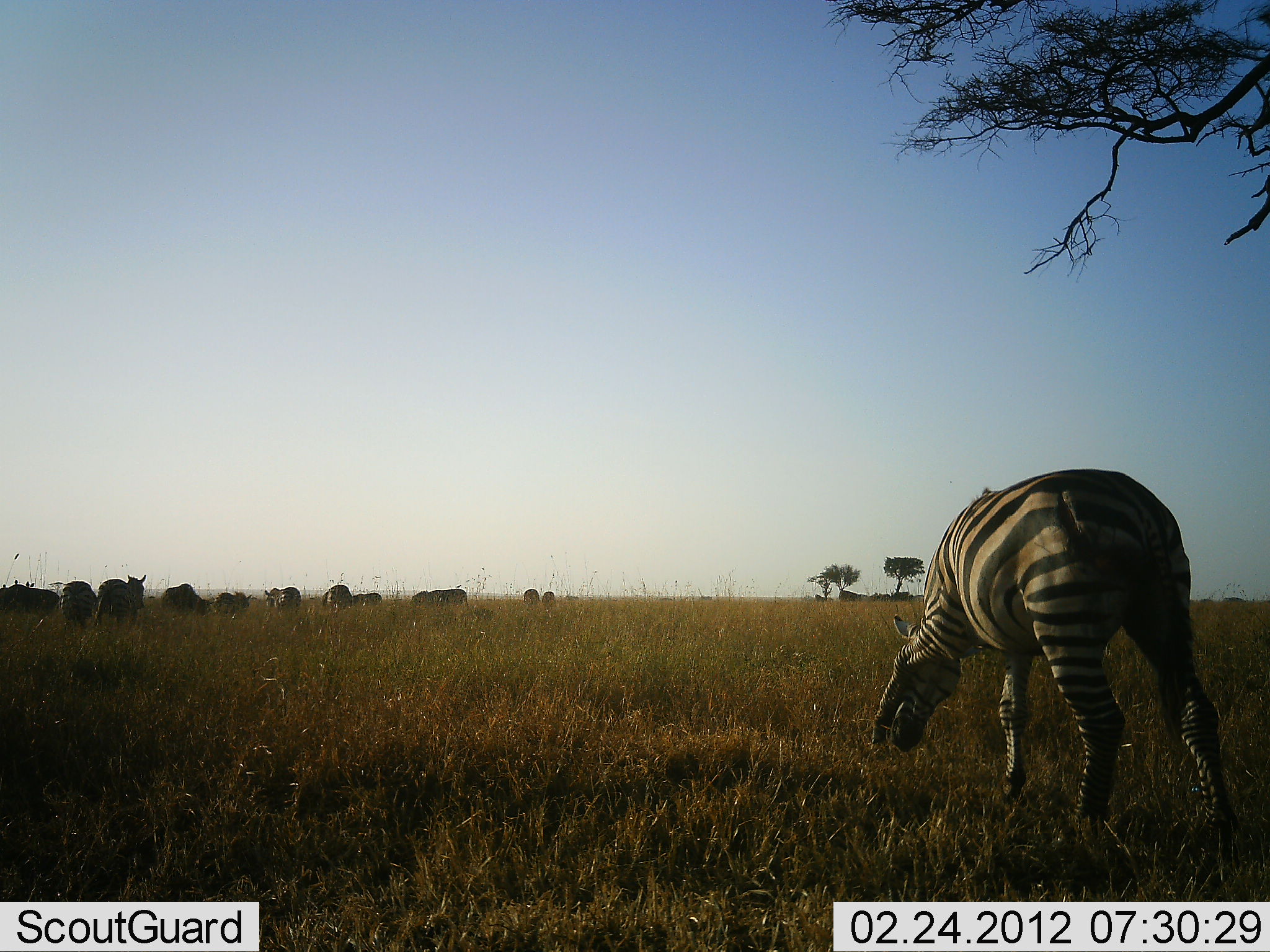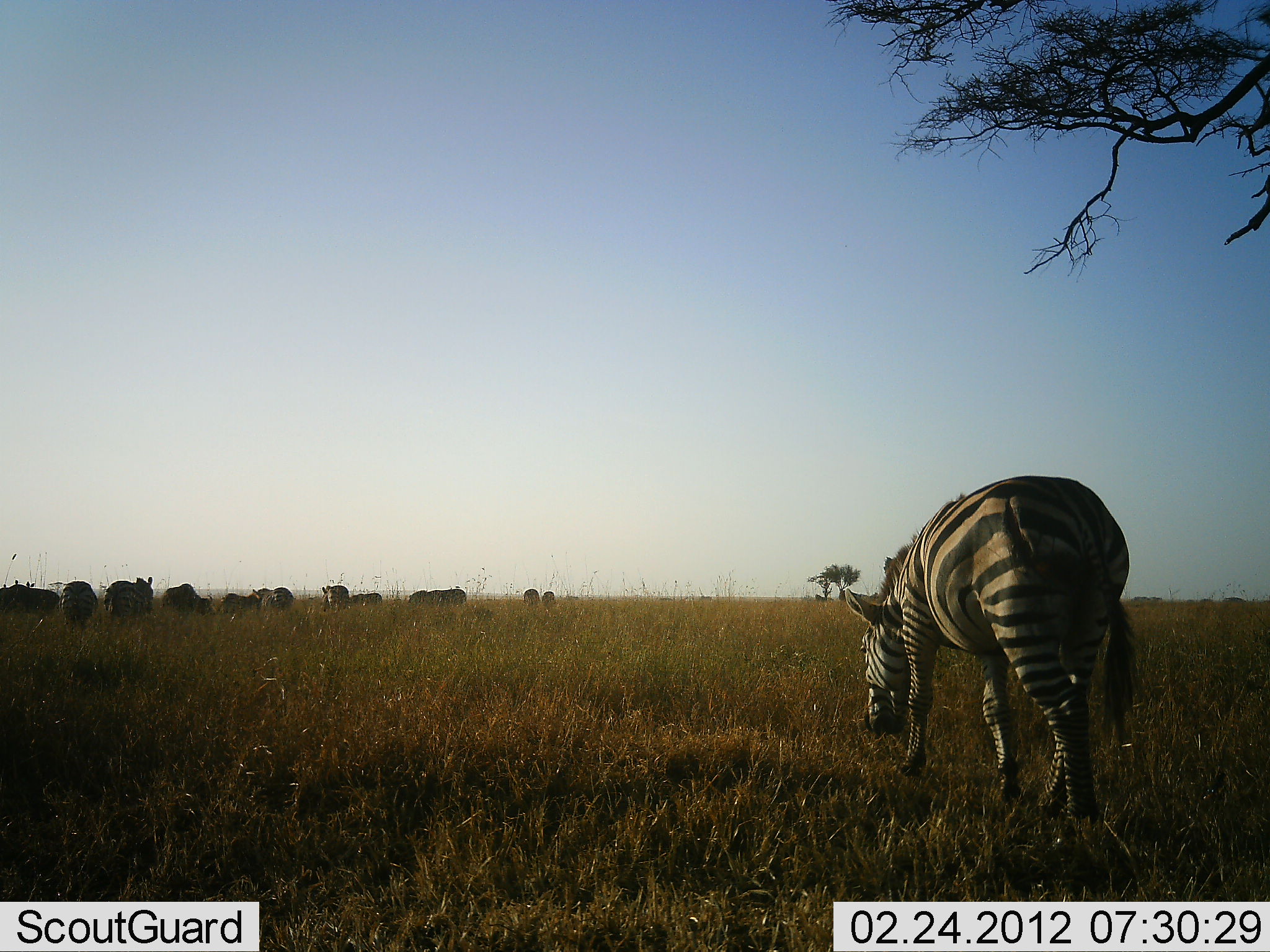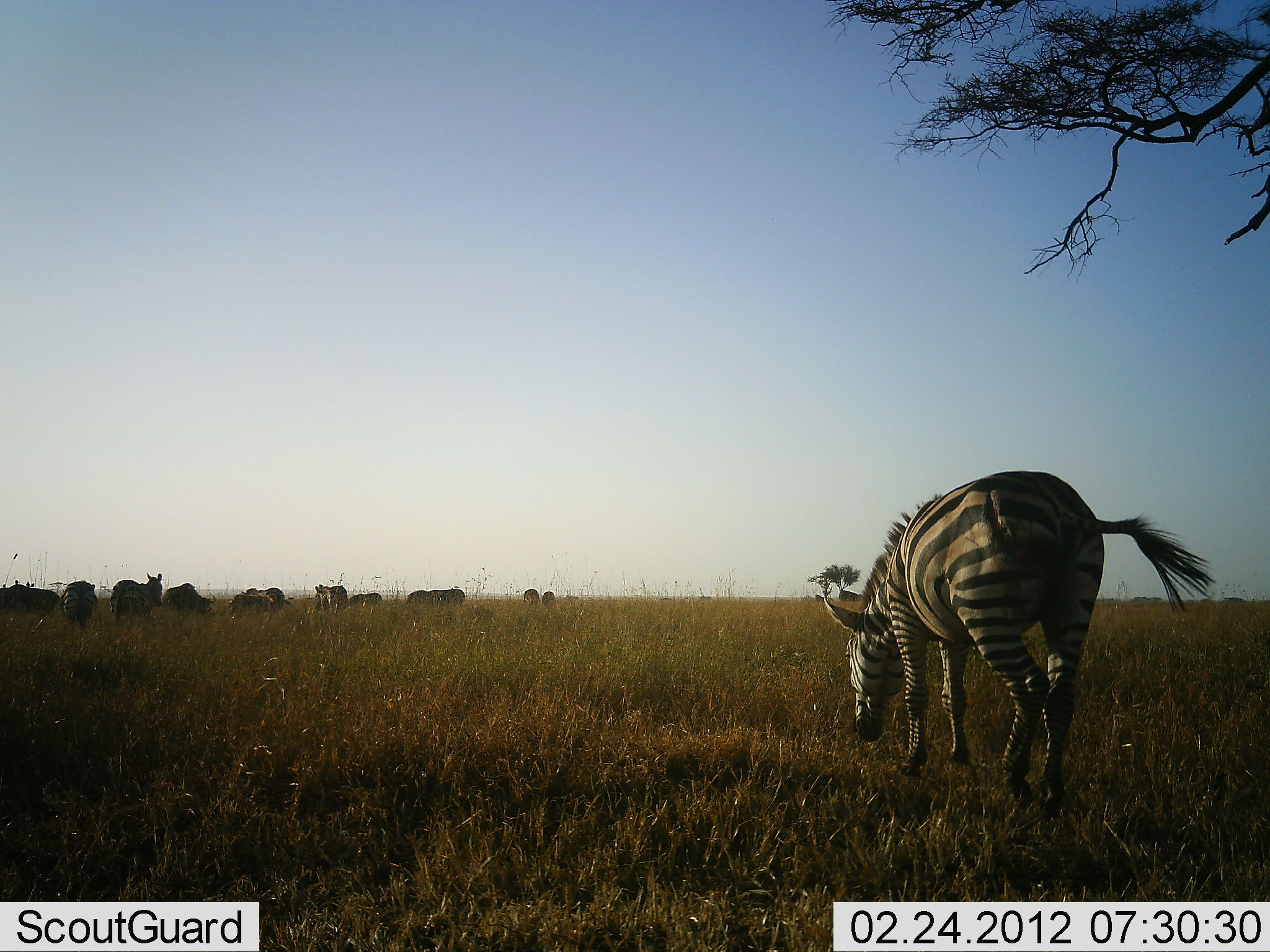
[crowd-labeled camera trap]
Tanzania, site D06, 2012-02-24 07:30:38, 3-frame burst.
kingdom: Animalia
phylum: Chordata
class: Mammalia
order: Perissodactyla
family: Equidae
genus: Equus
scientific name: Equus quagga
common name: plains zebra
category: zebra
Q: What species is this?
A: Zebra (plains zebra) (Equus quagga).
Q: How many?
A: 11-50.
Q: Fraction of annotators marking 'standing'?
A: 28%.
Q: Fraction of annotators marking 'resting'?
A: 4%.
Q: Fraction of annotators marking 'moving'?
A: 52%.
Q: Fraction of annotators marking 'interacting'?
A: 4%.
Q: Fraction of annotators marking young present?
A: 0%.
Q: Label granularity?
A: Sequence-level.